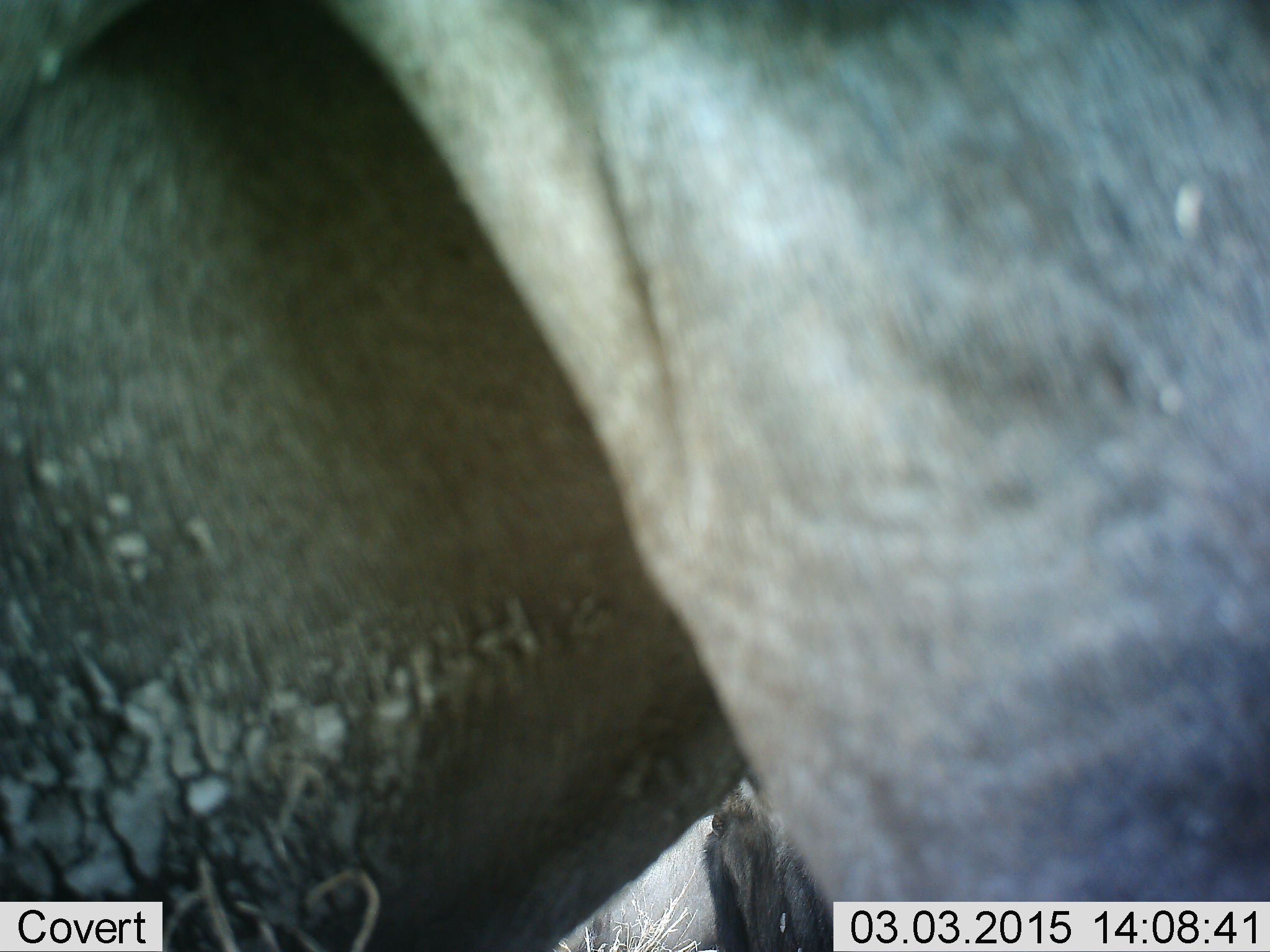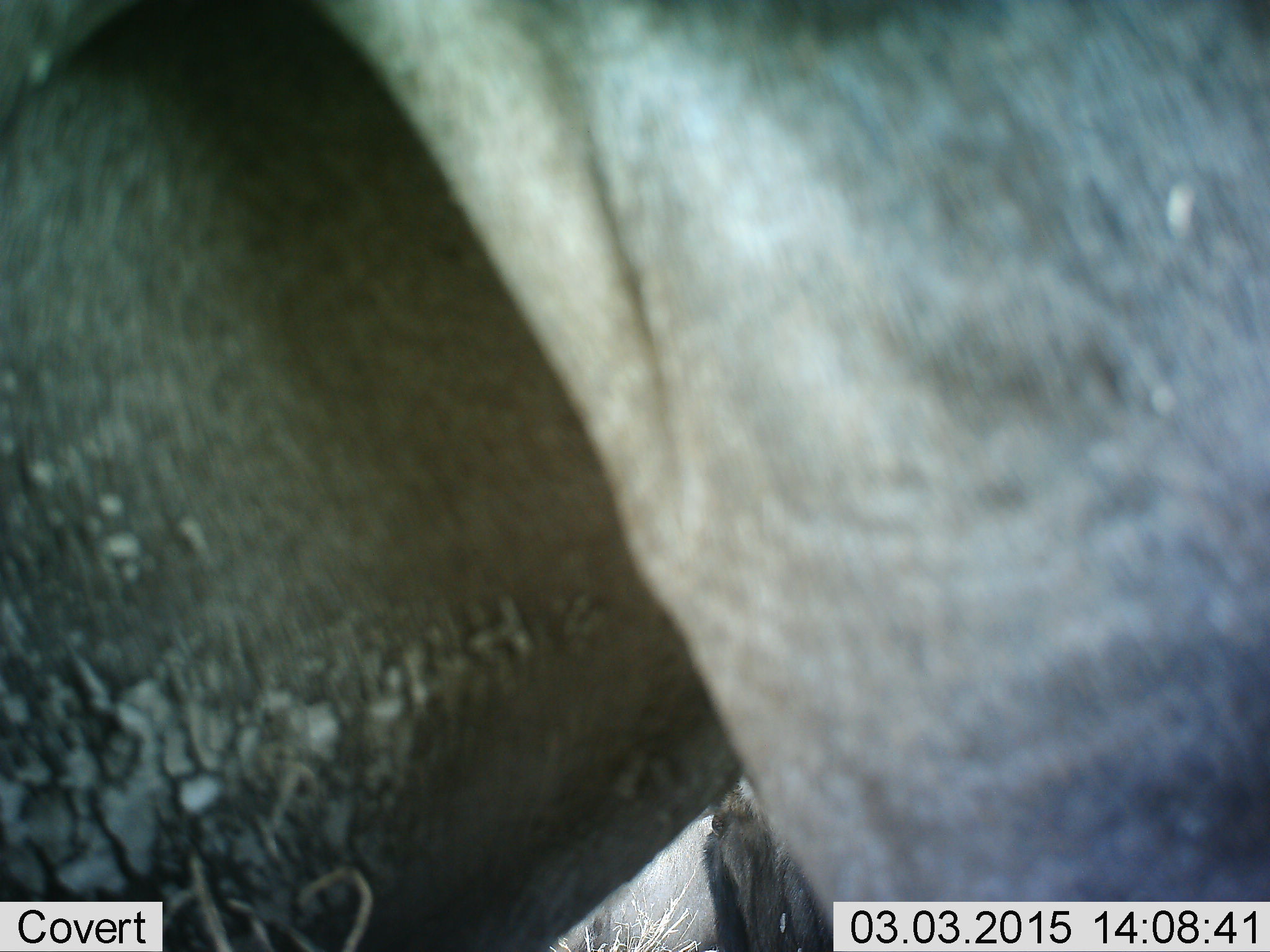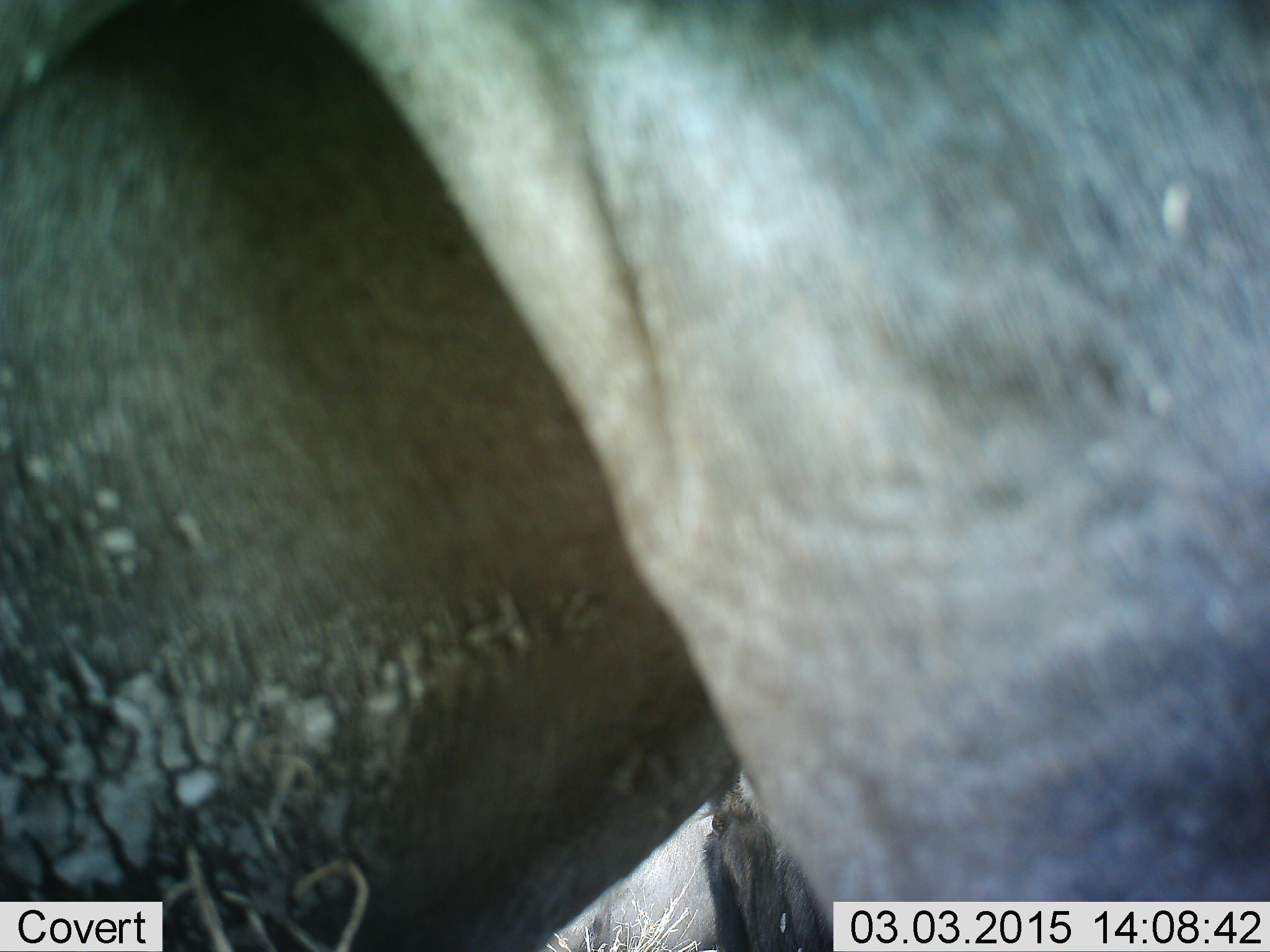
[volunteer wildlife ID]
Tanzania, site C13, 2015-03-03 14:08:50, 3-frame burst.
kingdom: Animalia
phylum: Chordata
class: Mammalia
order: Artiodactyla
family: Bovidae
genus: Connochaetes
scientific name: Connochaetes taurinus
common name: blue wildebeest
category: wildebeest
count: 2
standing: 80%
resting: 20%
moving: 10%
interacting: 0%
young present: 0%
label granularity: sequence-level